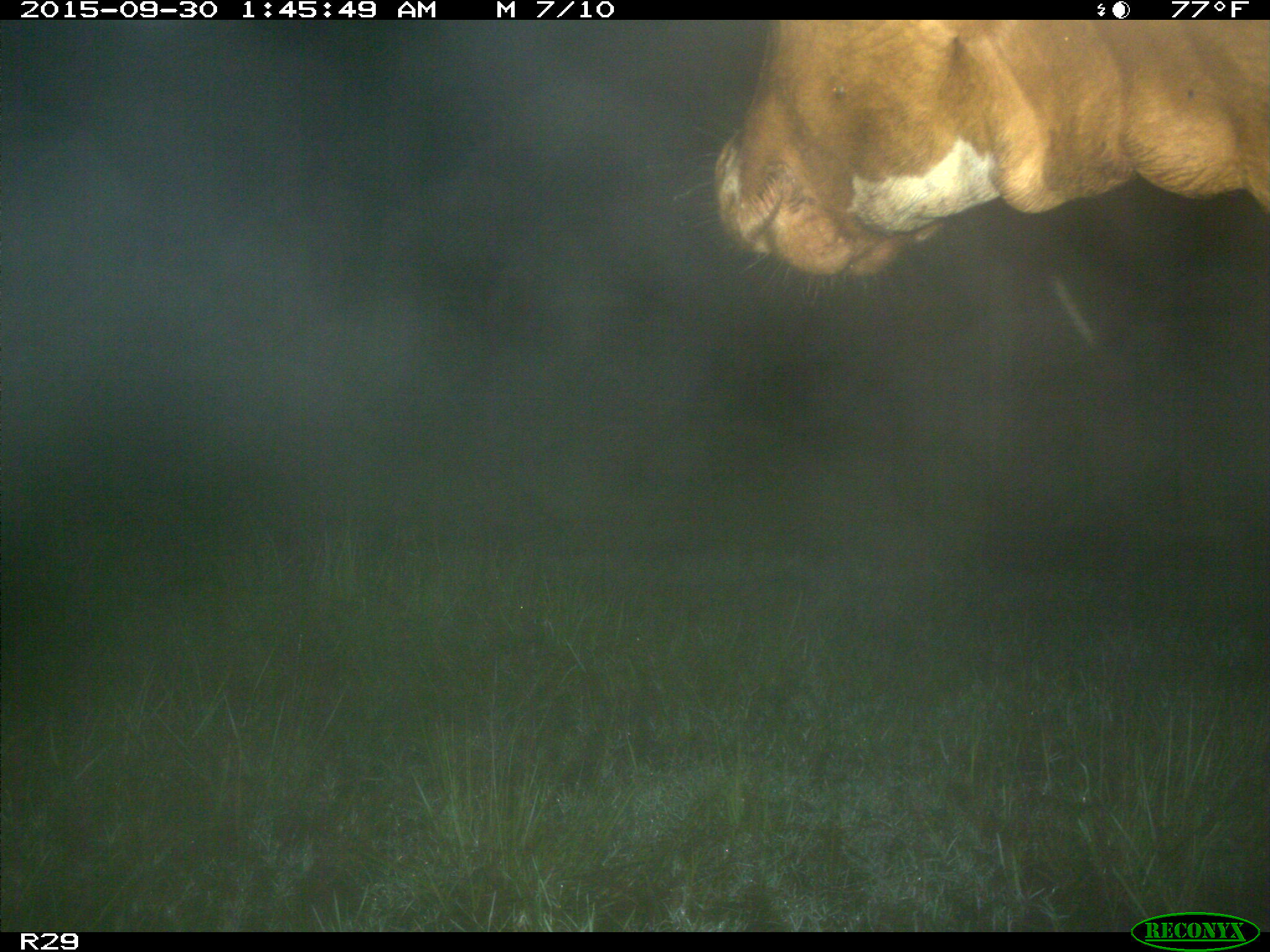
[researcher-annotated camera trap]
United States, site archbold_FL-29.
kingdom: Animalia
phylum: Chordata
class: Mammalia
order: Artiodactyla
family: Bovidae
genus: Bos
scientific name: Bos taurus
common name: domestic cow